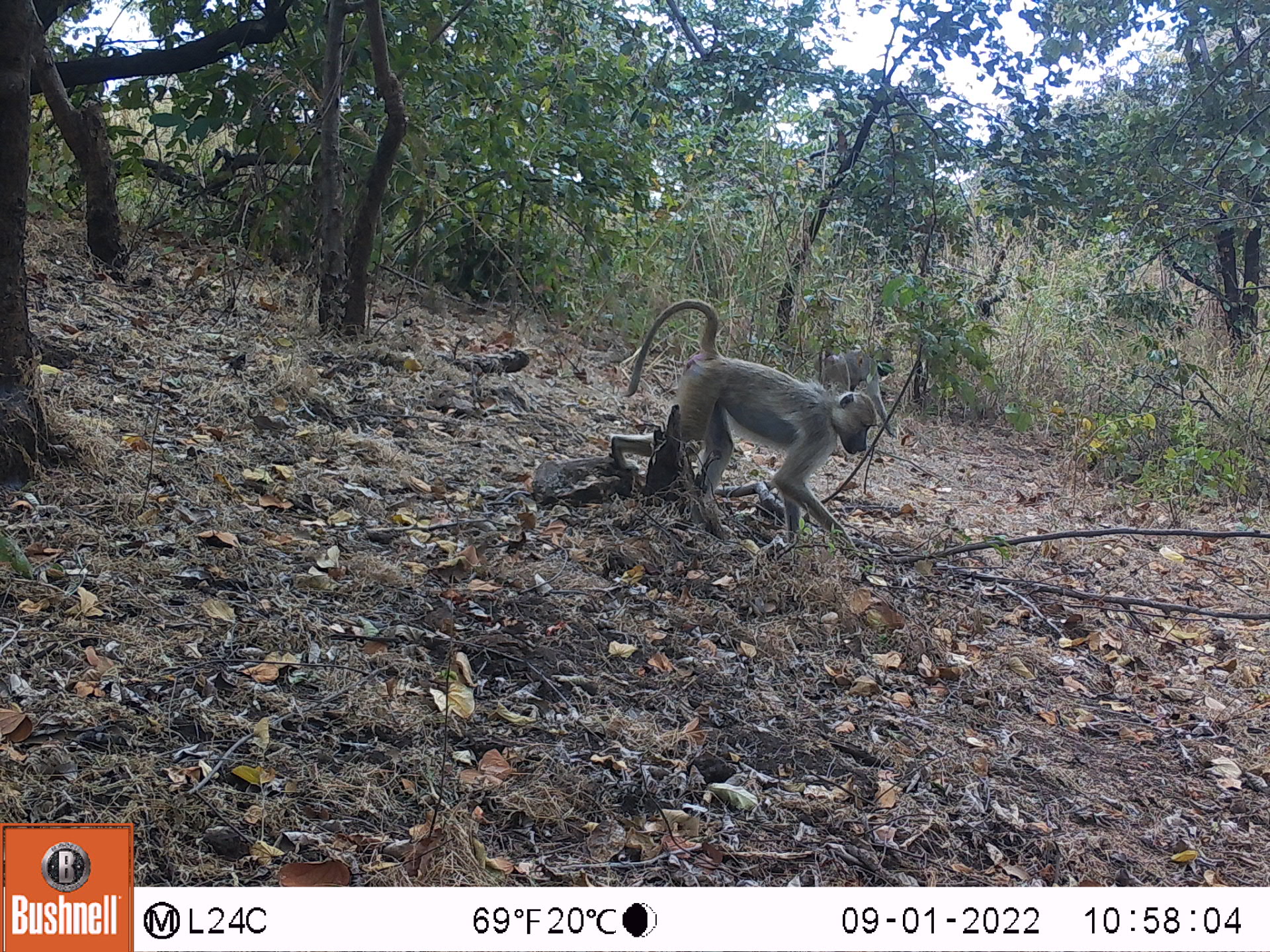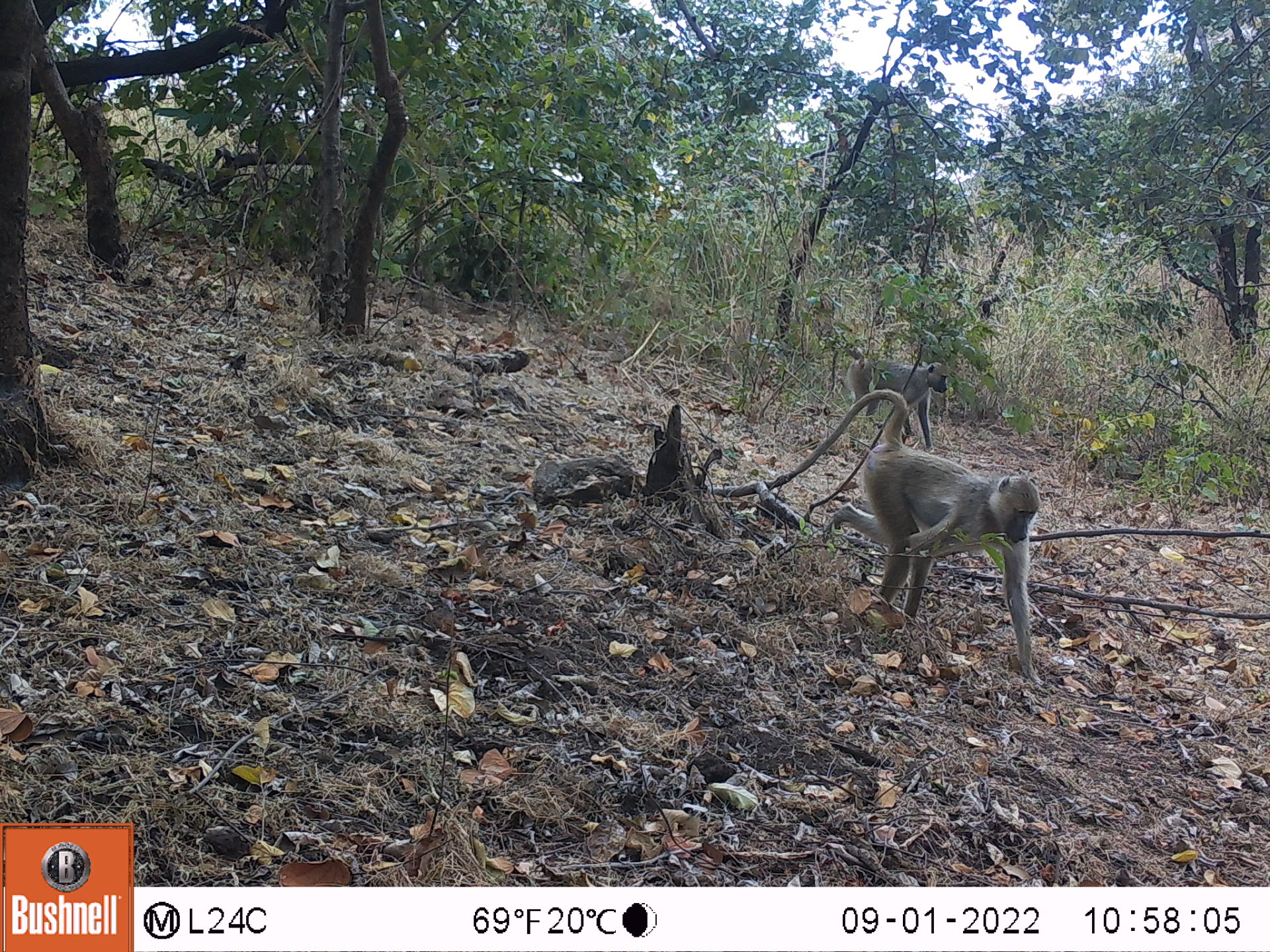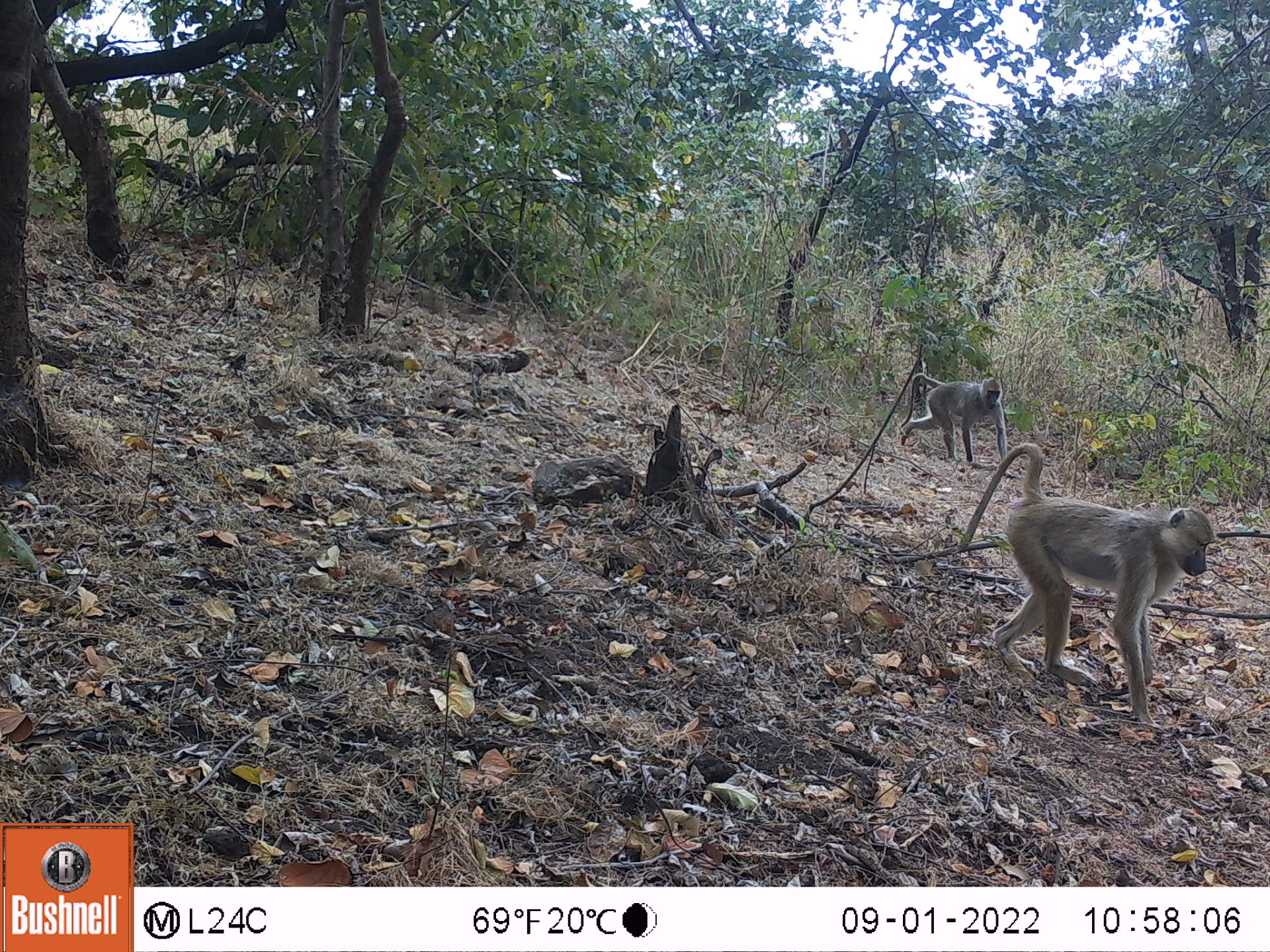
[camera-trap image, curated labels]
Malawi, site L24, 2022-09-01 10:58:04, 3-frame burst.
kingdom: Animalia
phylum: Chordata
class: Mammalia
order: Primates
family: Cercopithecidae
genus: Papio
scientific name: Papio cynocephalus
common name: yellow baboon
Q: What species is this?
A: Yellow baboon (Papio cynocephalus).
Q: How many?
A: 2.